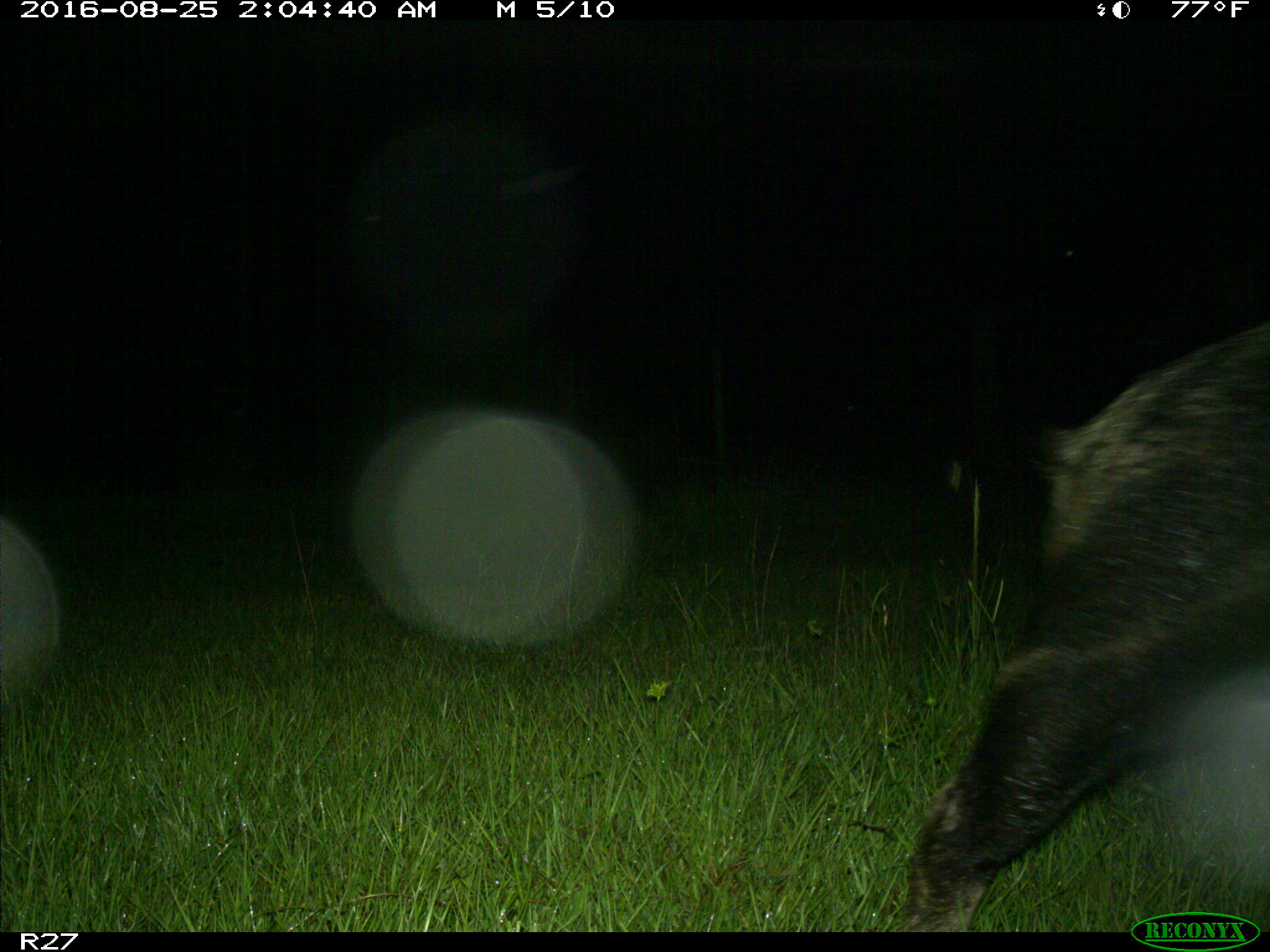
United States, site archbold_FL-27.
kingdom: Animalia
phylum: Chordata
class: Mammalia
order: Artiodactyla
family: Suidae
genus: Sus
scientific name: Sus scrofa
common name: wild boar